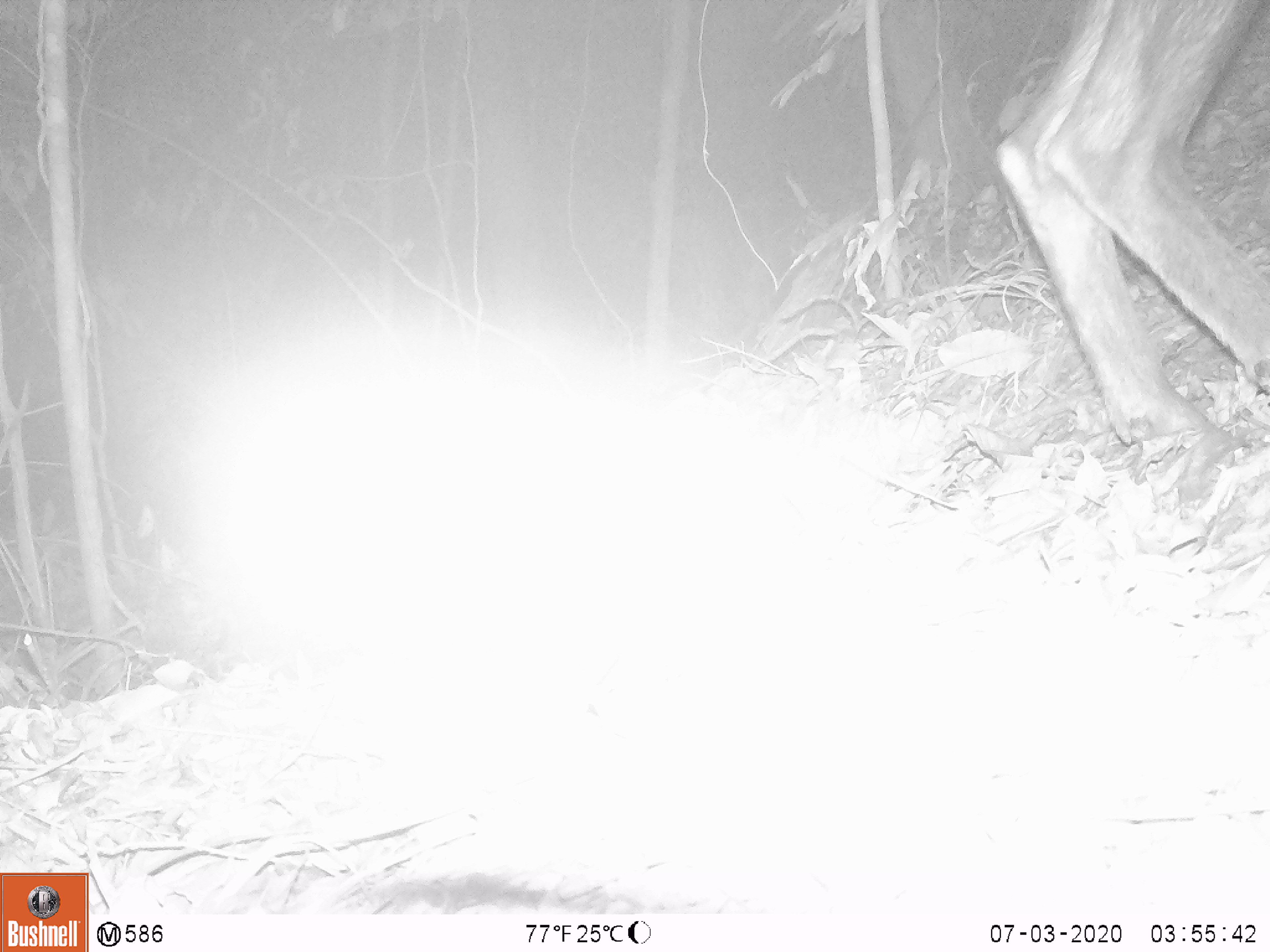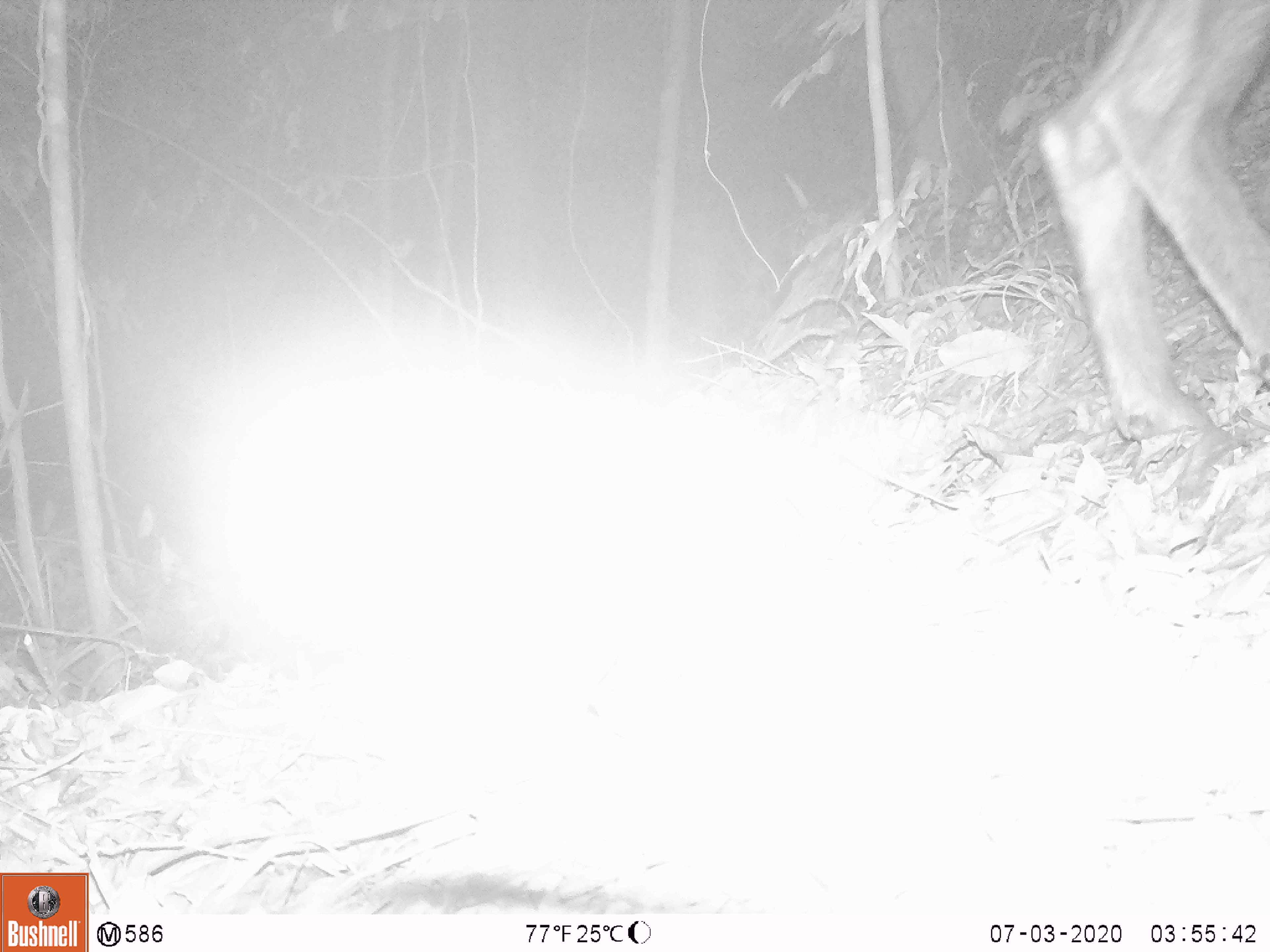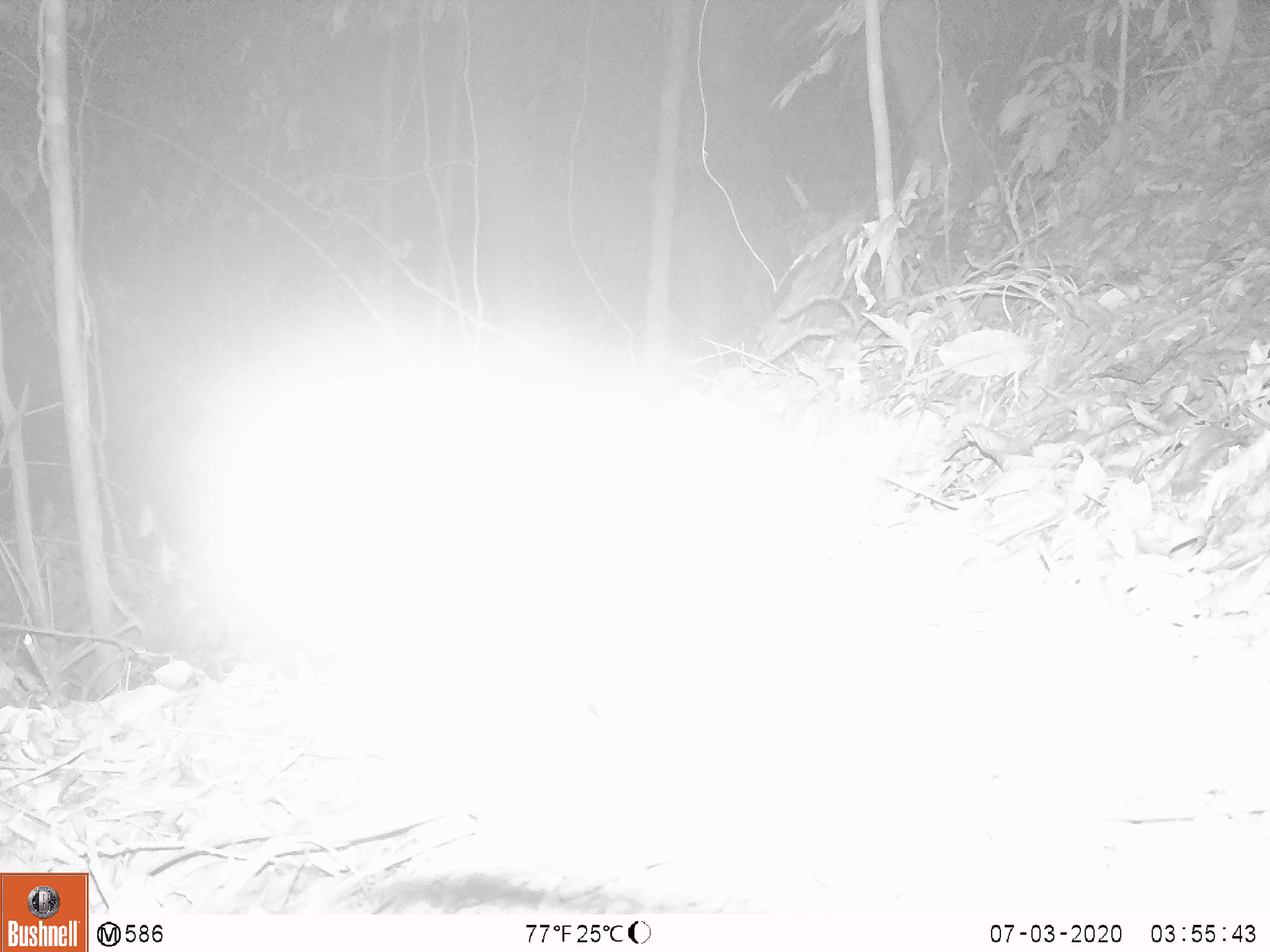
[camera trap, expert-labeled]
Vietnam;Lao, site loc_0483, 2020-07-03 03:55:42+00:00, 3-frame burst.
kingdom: Animalia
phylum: Chordata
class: Mammalia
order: Artiodactyla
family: Bovidae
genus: Capricornis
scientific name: Capricornis sumatraensis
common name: chinese serow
Chinese serow (Capricornis sumatraensis). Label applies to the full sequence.